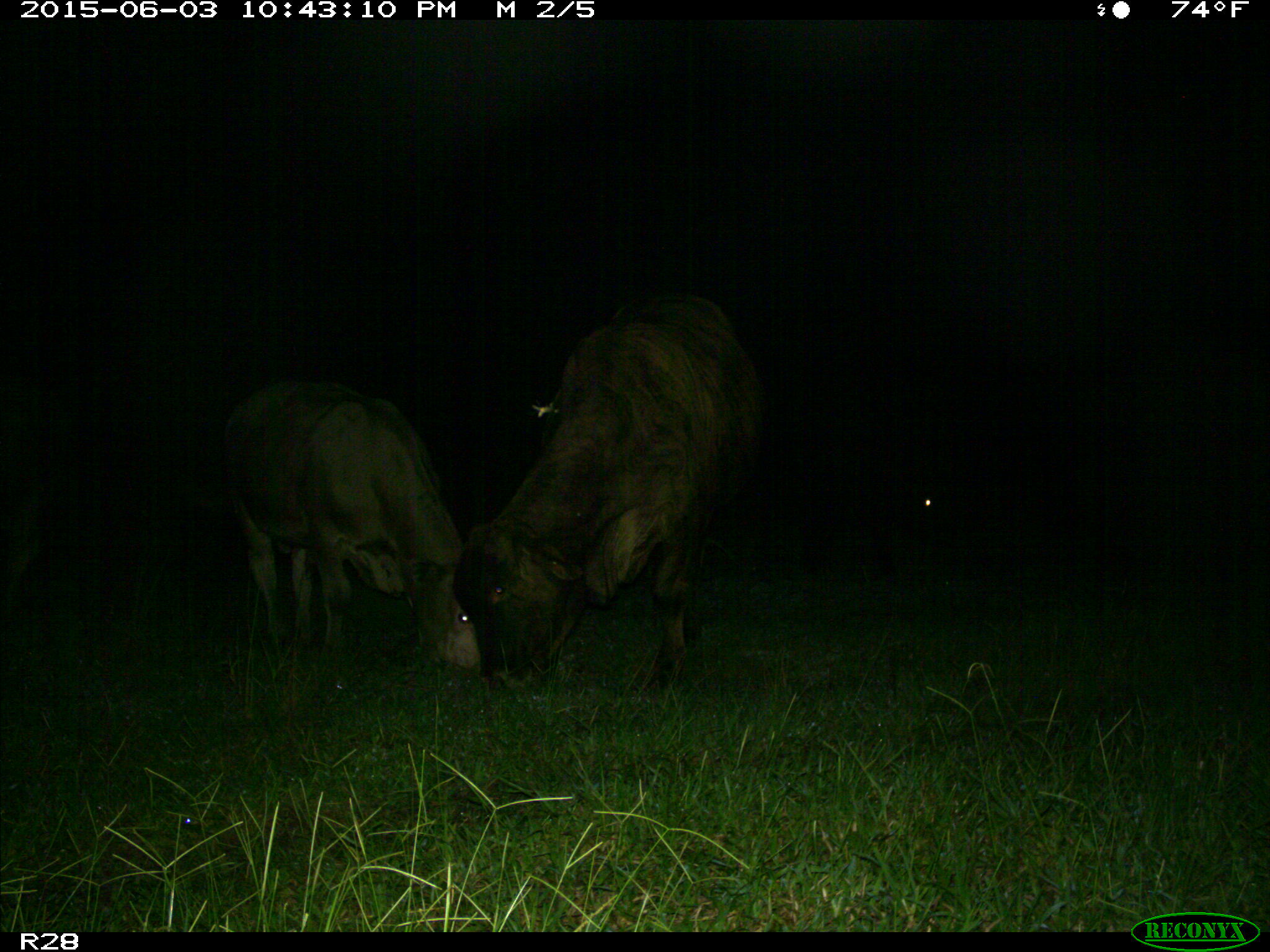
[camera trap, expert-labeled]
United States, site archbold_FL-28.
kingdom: Animalia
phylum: Chordata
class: Mammalia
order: Artiodactyla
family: Bovidae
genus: Bos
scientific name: Bos taurus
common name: domestic cow